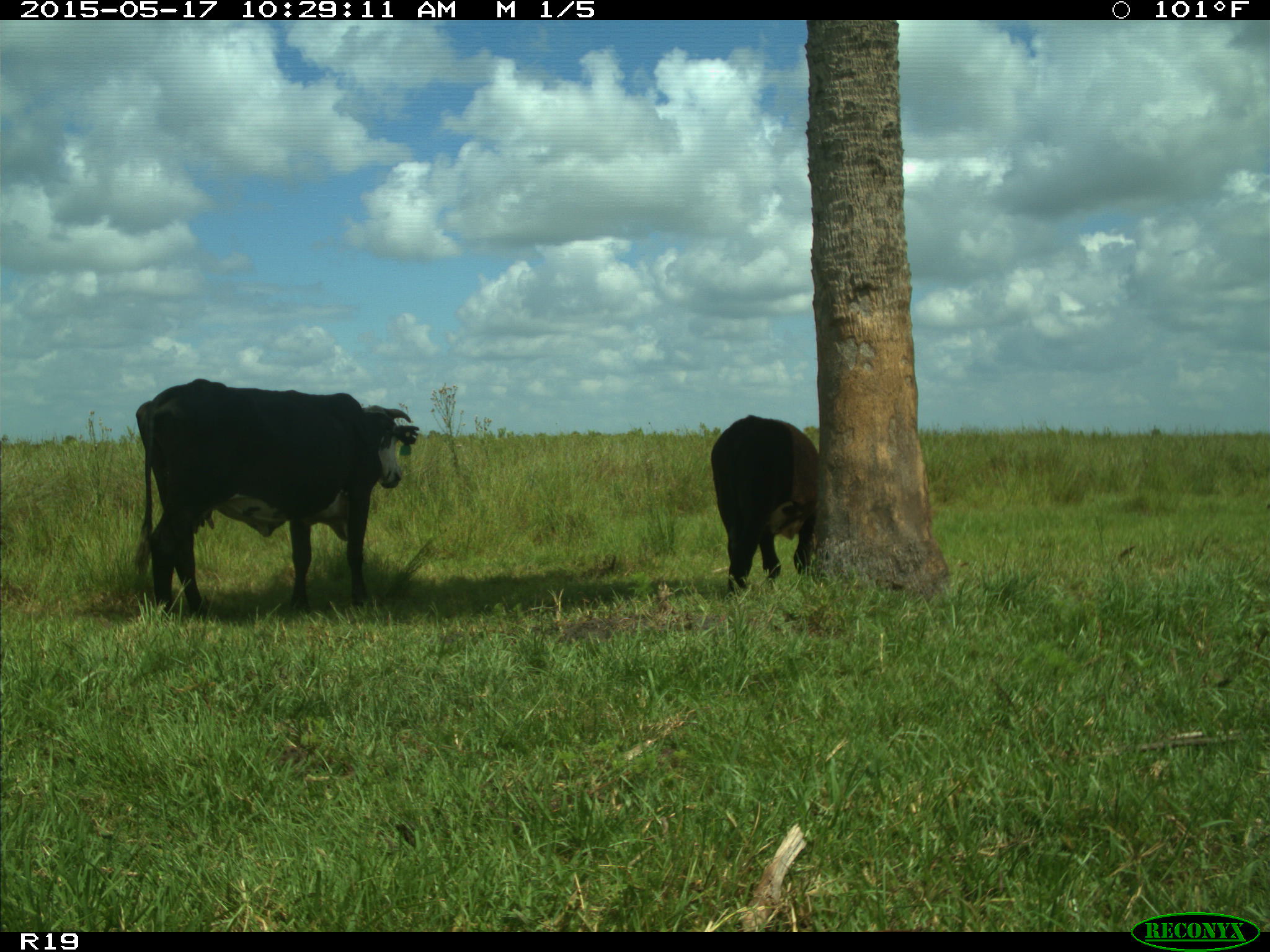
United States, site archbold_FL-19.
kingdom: Animalia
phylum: Chordata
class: Mammalia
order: Artiodactyla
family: Bovidae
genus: Bos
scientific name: Bos taurus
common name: domestic cow